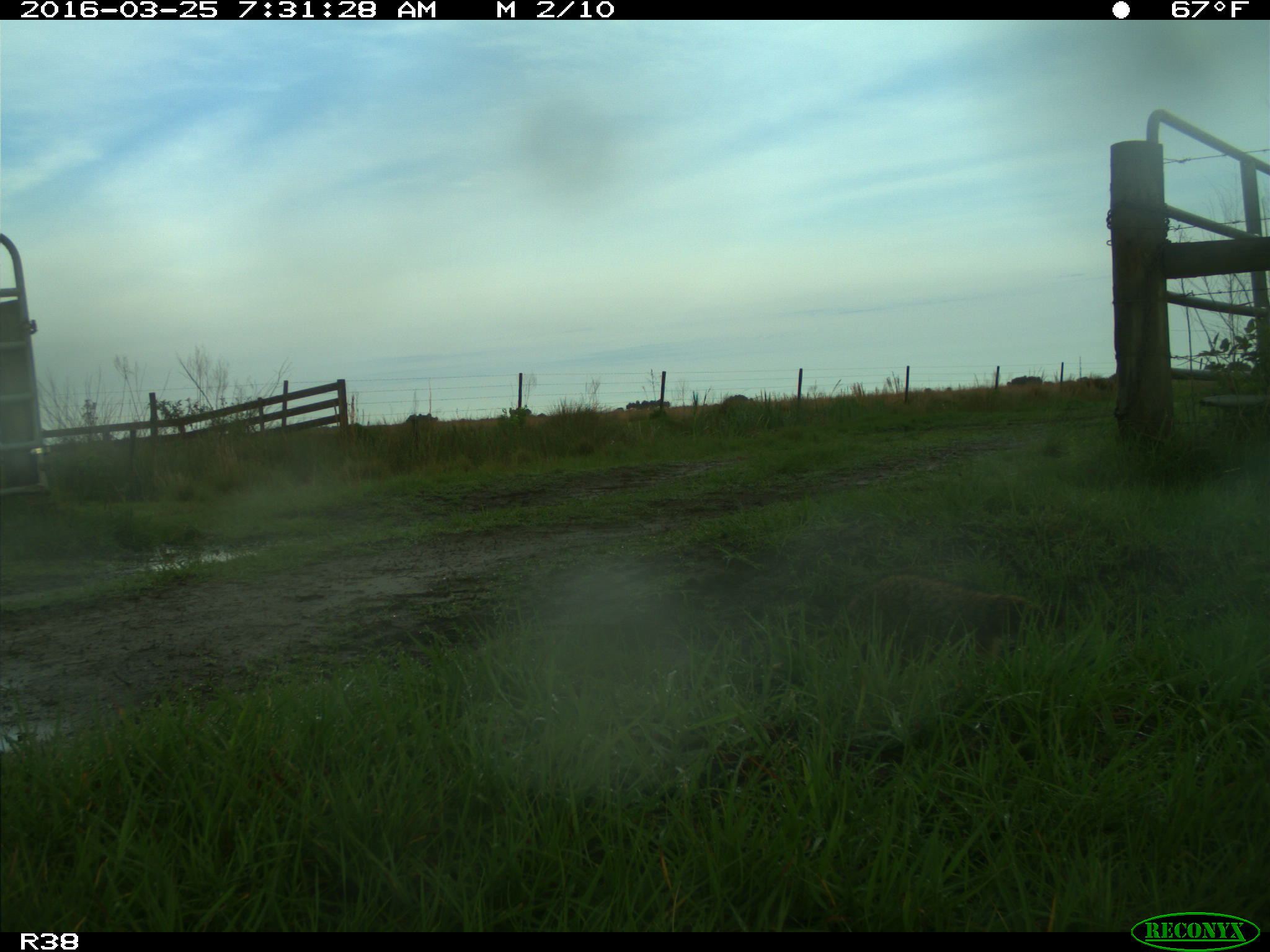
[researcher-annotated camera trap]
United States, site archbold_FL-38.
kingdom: Animalia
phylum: Chordata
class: Mammalia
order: Carnivora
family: Procyonidae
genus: Procyon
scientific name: Procyon lotor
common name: common raccoon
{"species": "Procyon lotor (common raccoon)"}